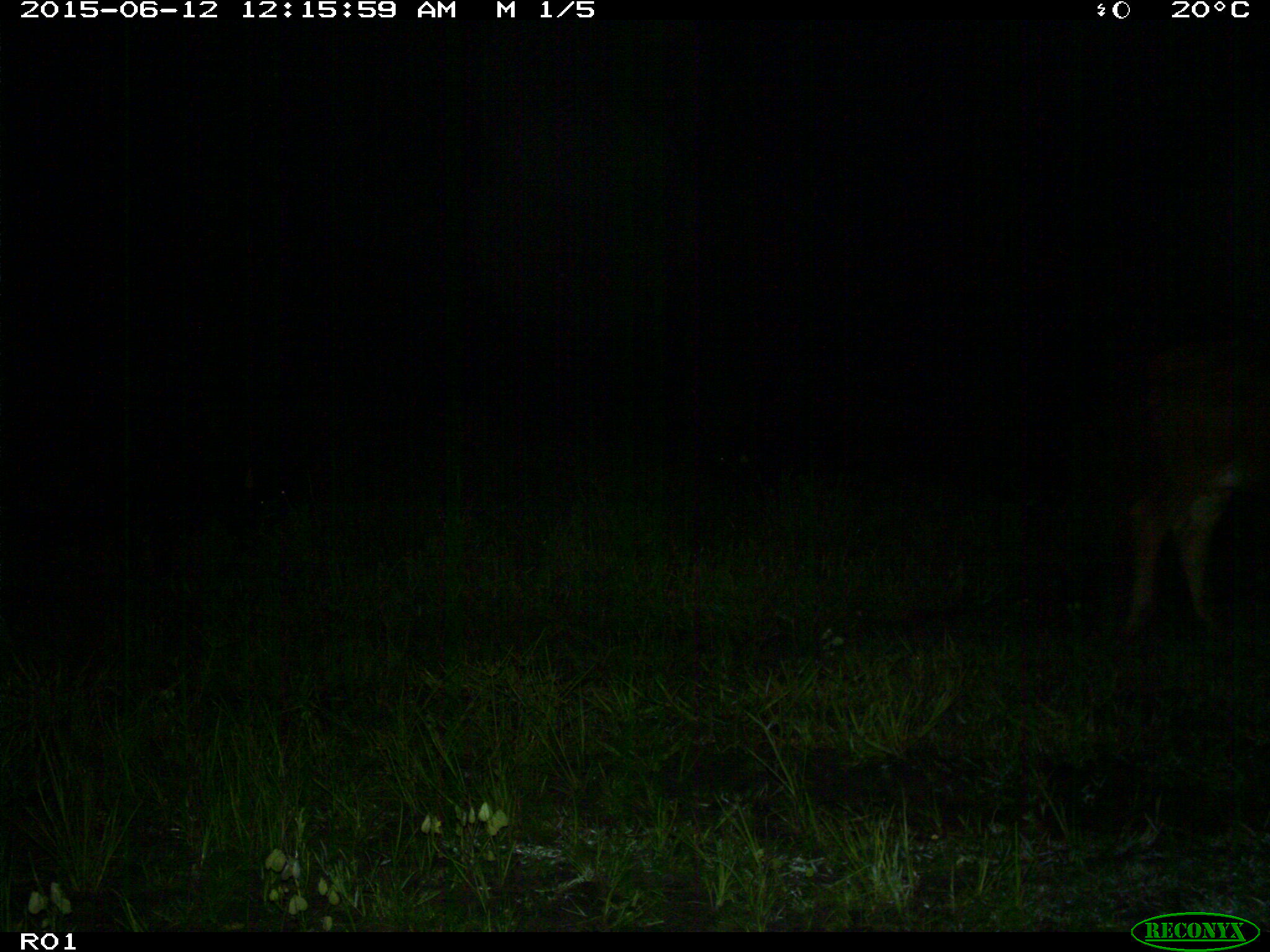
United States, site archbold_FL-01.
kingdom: Animalia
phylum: Chordata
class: Mammalia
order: Artiodactyla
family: Bovidae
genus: Bos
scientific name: Bos taurus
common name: domestic cow